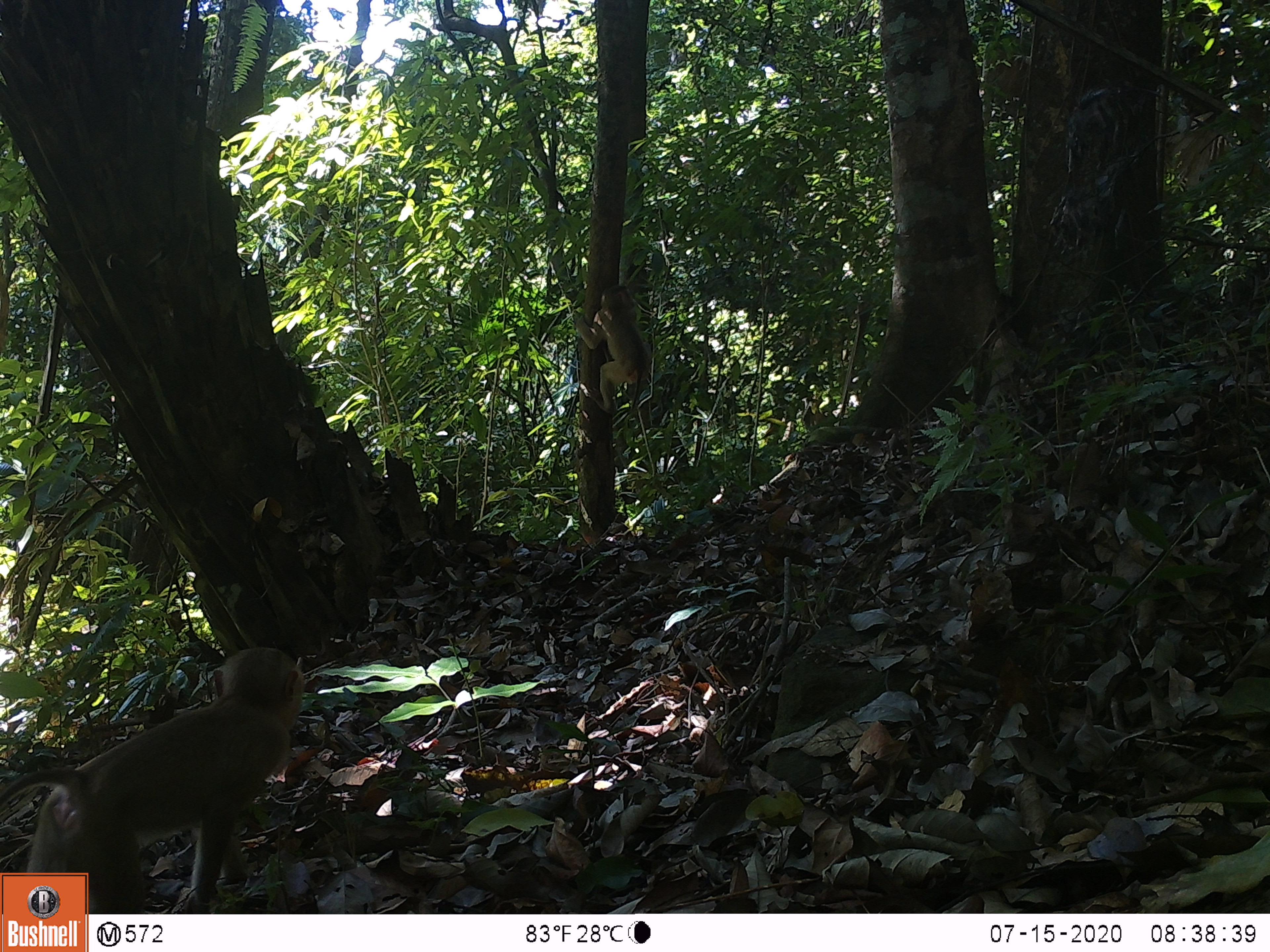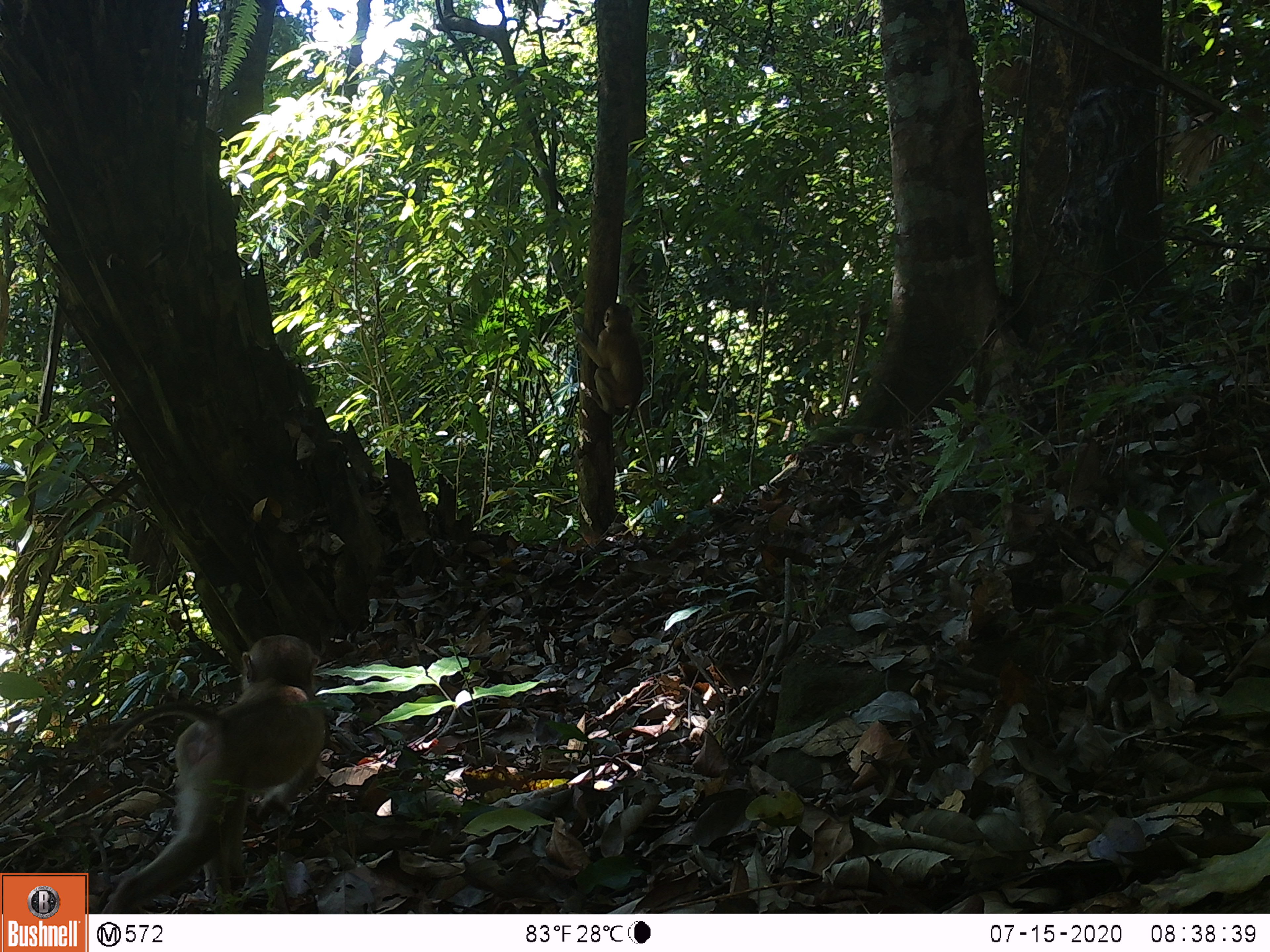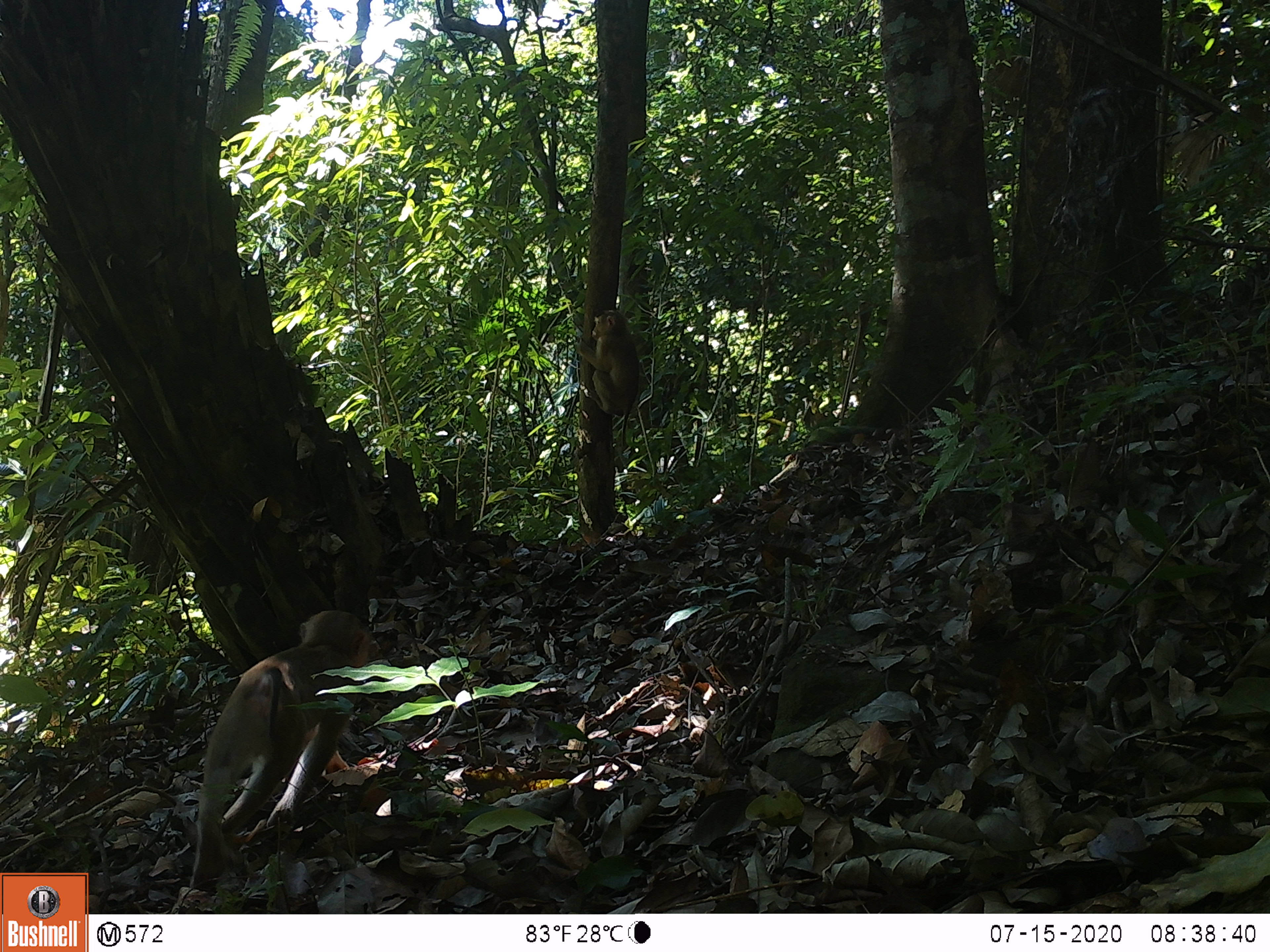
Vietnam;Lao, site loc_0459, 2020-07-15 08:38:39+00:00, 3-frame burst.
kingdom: Animalia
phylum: Chordata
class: Mammalia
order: Primates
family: Cercopithecidae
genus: Macaca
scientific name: Macaca nemestrina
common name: pig-tailed macaque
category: pig tailed macaque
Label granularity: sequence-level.